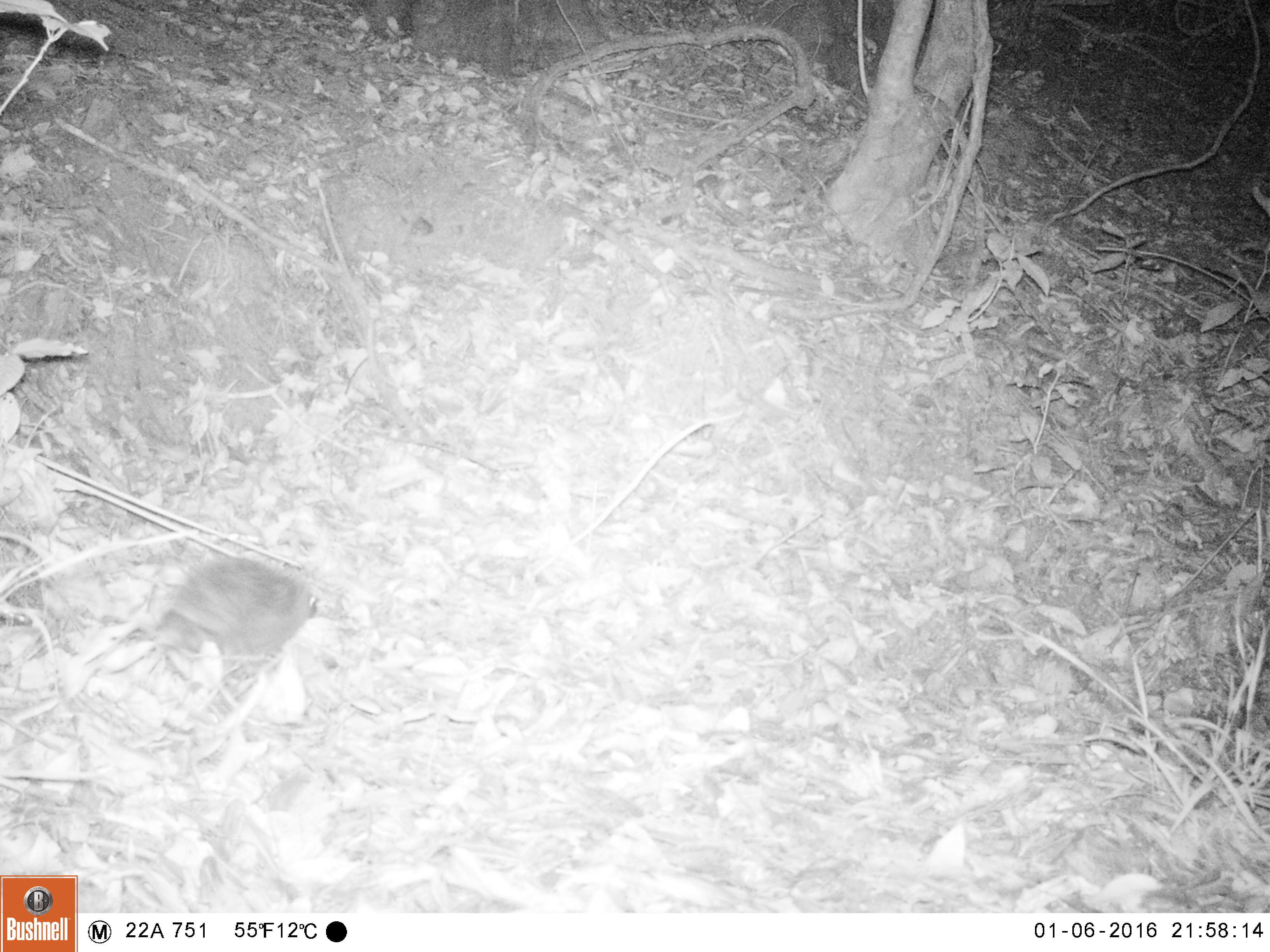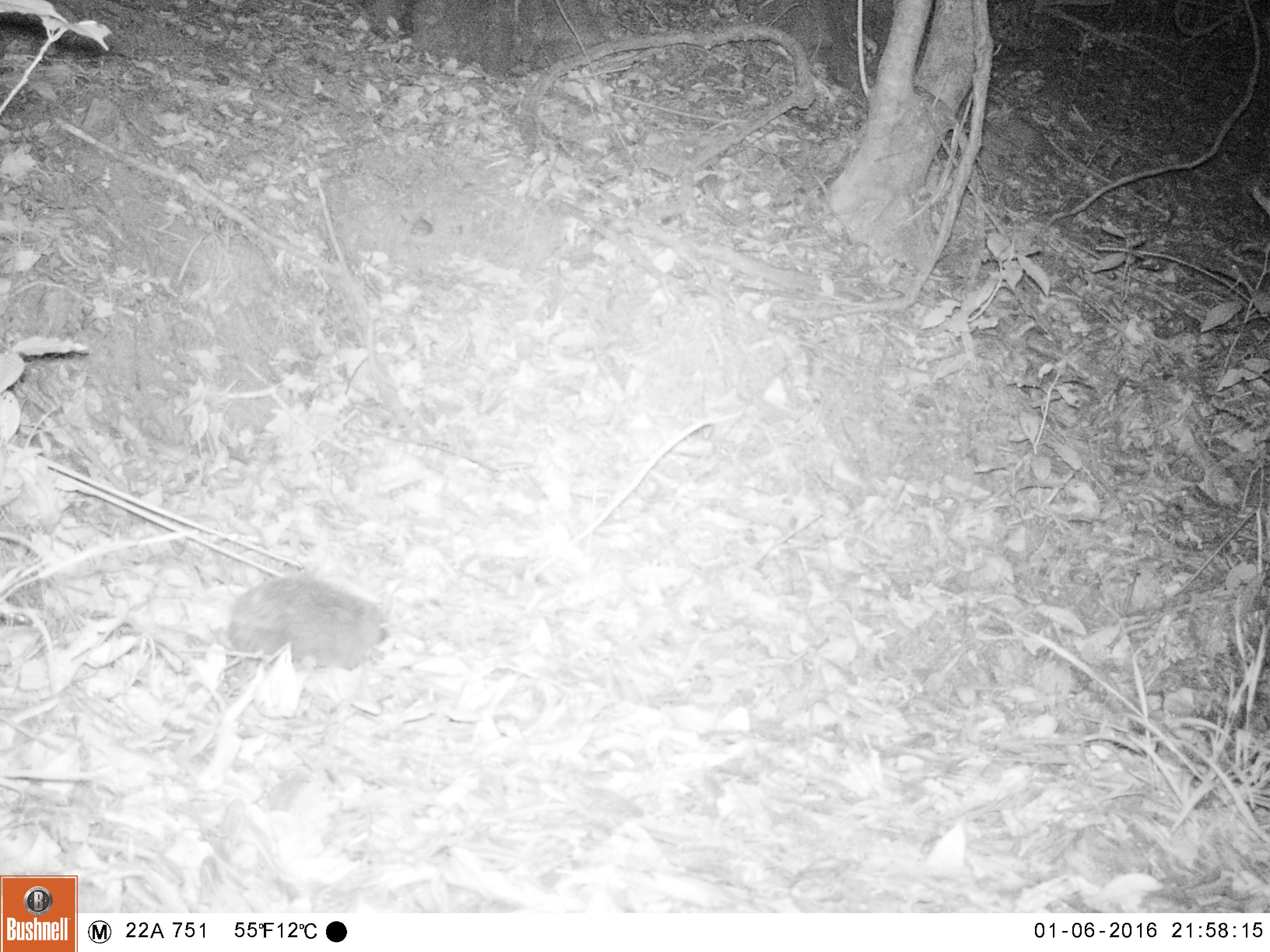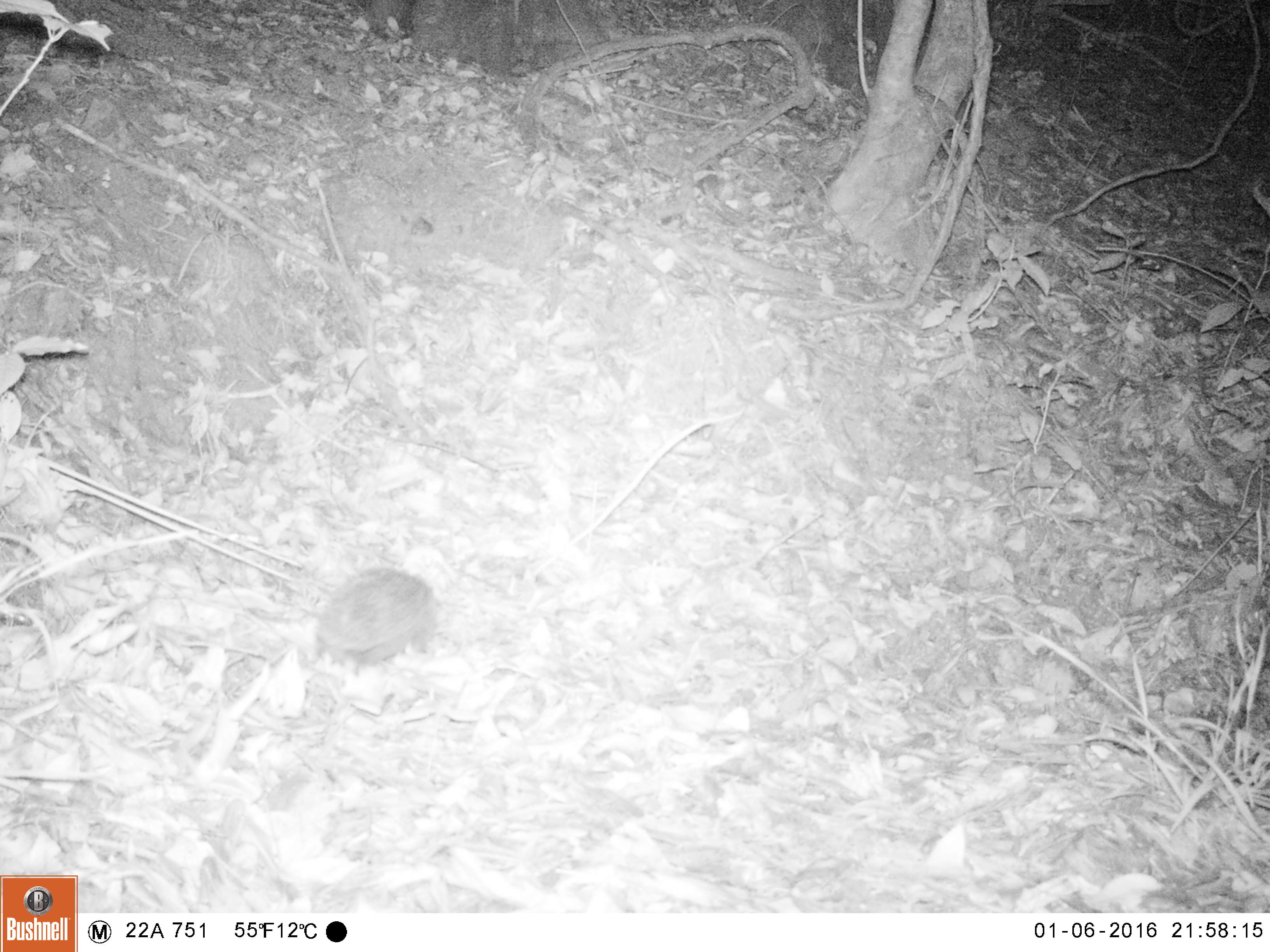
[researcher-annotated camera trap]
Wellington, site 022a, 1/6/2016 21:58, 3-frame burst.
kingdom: Animalia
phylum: Chordata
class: Mammalia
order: Eulipotyphla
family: Erinaceidae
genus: Erinaceus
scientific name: Erinaceus europaeus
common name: hedgehog